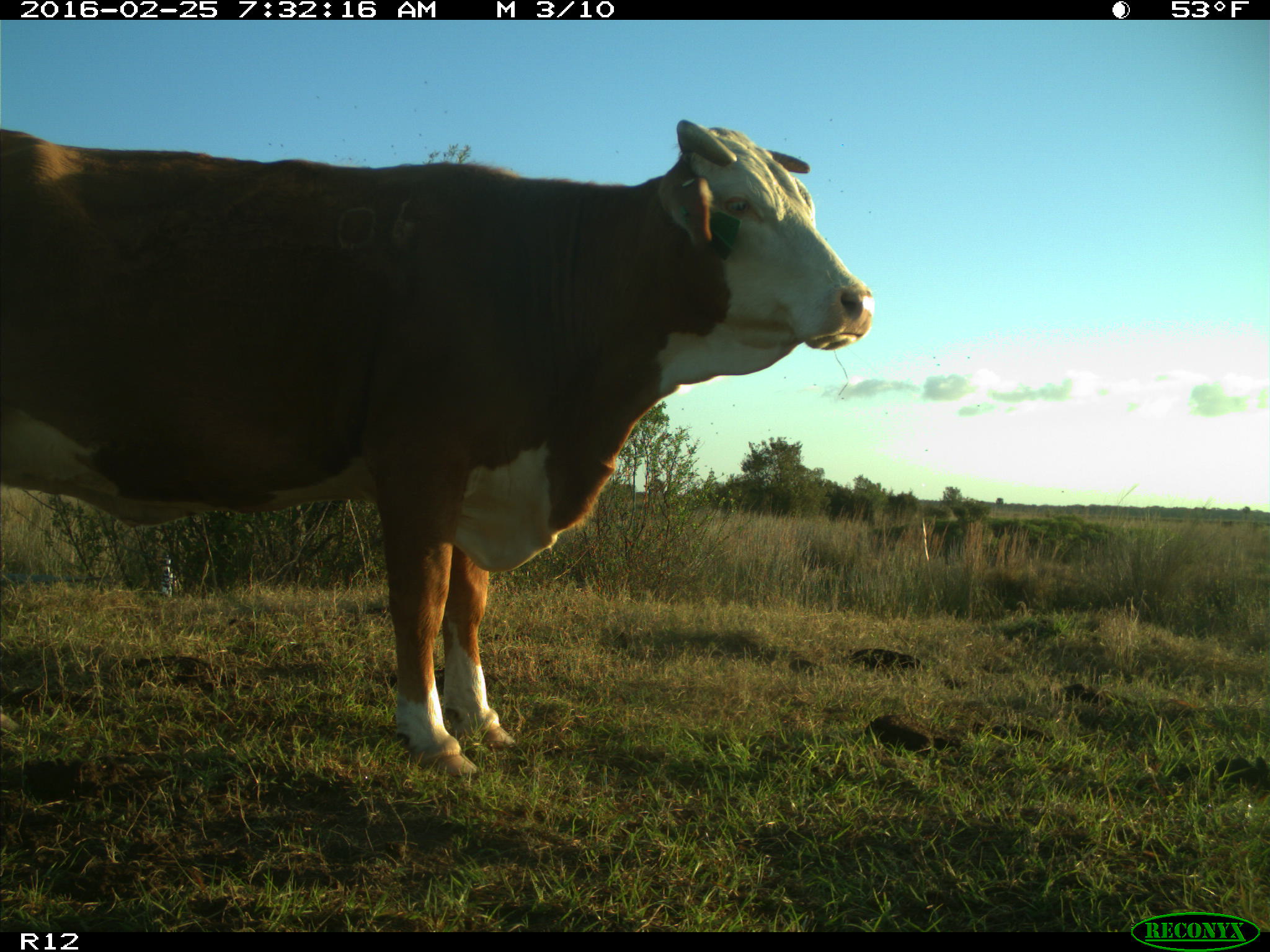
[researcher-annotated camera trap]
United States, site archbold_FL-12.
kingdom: Animalia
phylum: Chordata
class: Mammalia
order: Artiodactyla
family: Bovidae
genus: Bos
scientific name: Bos taurus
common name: domestic cow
Bos taurus (domestic cow).